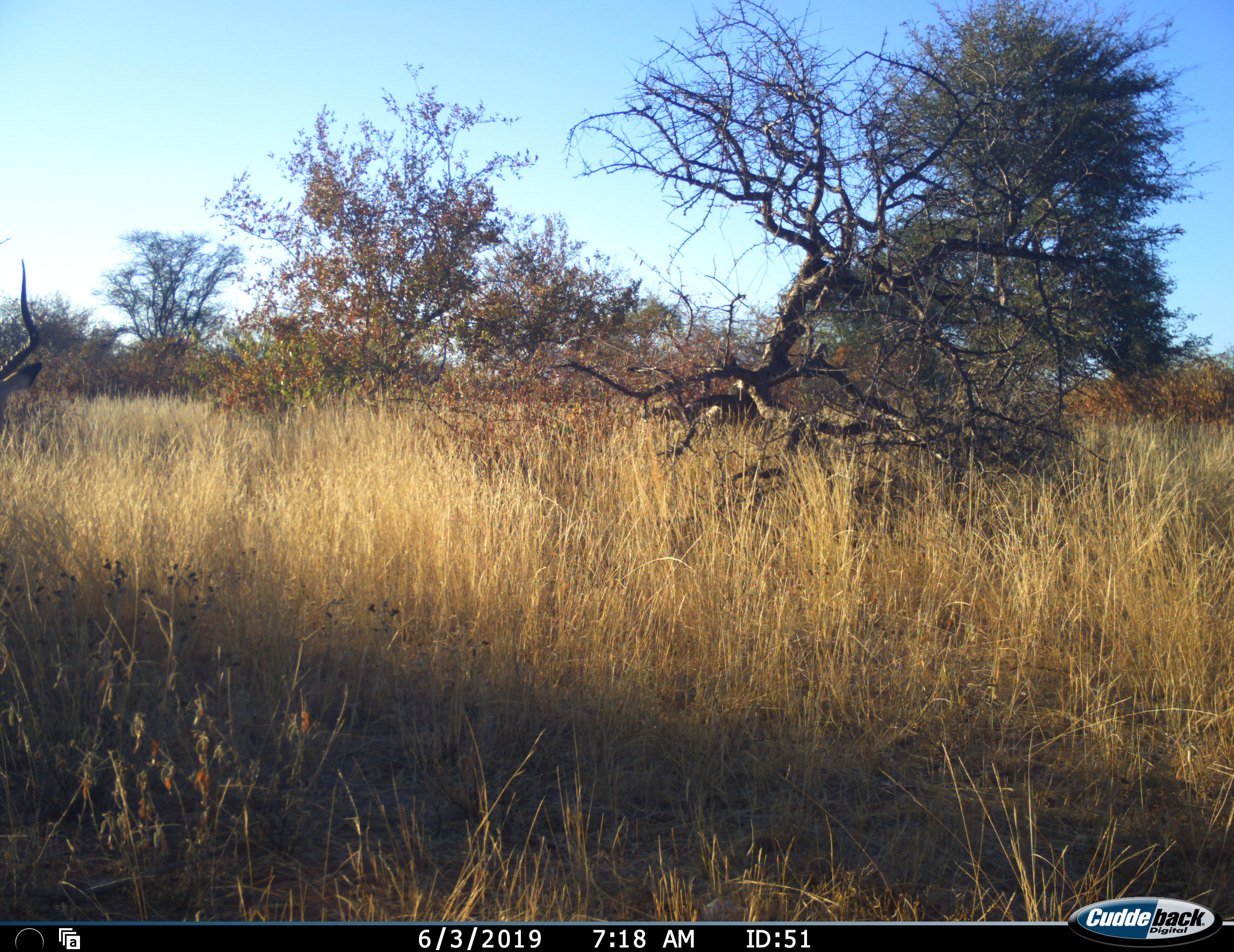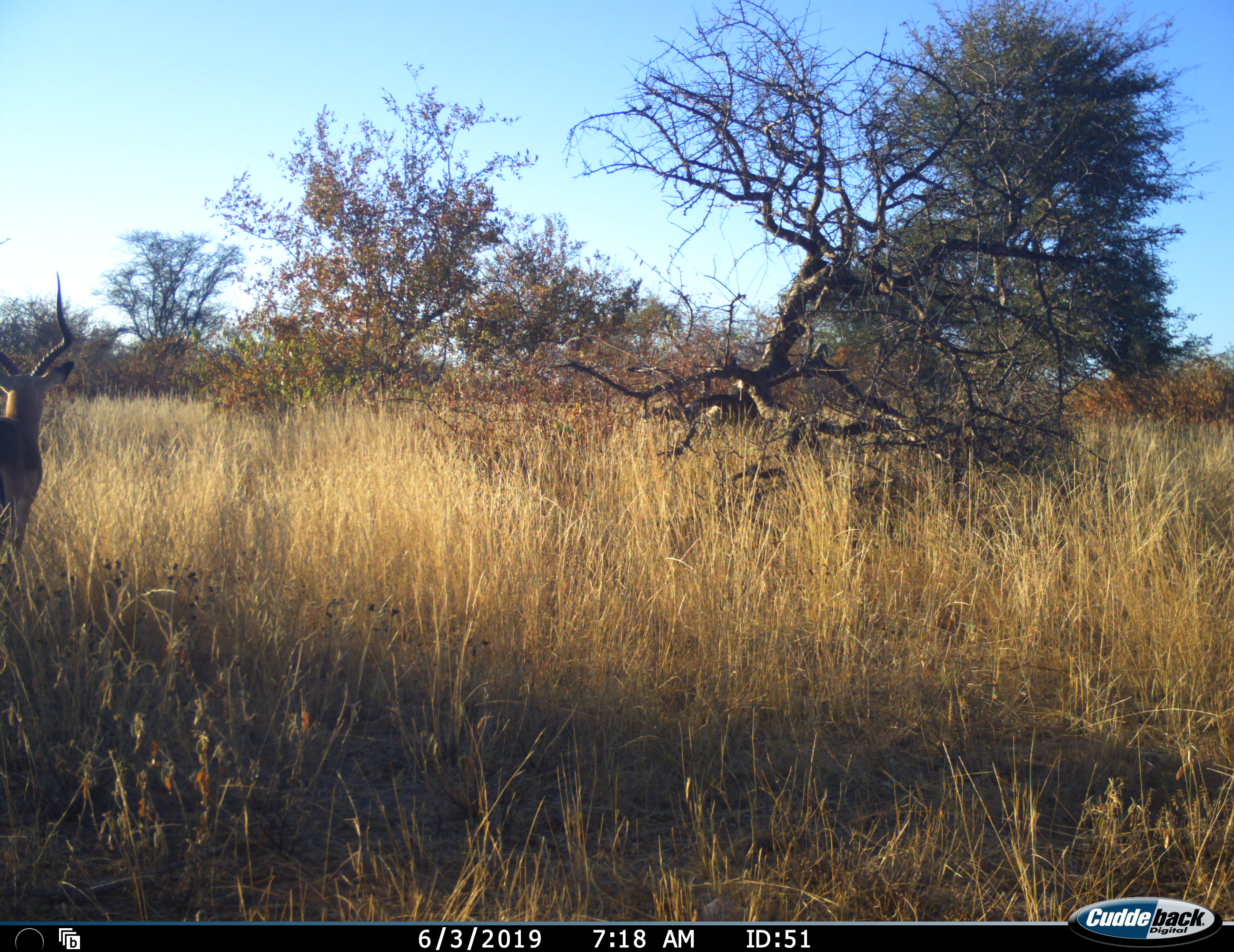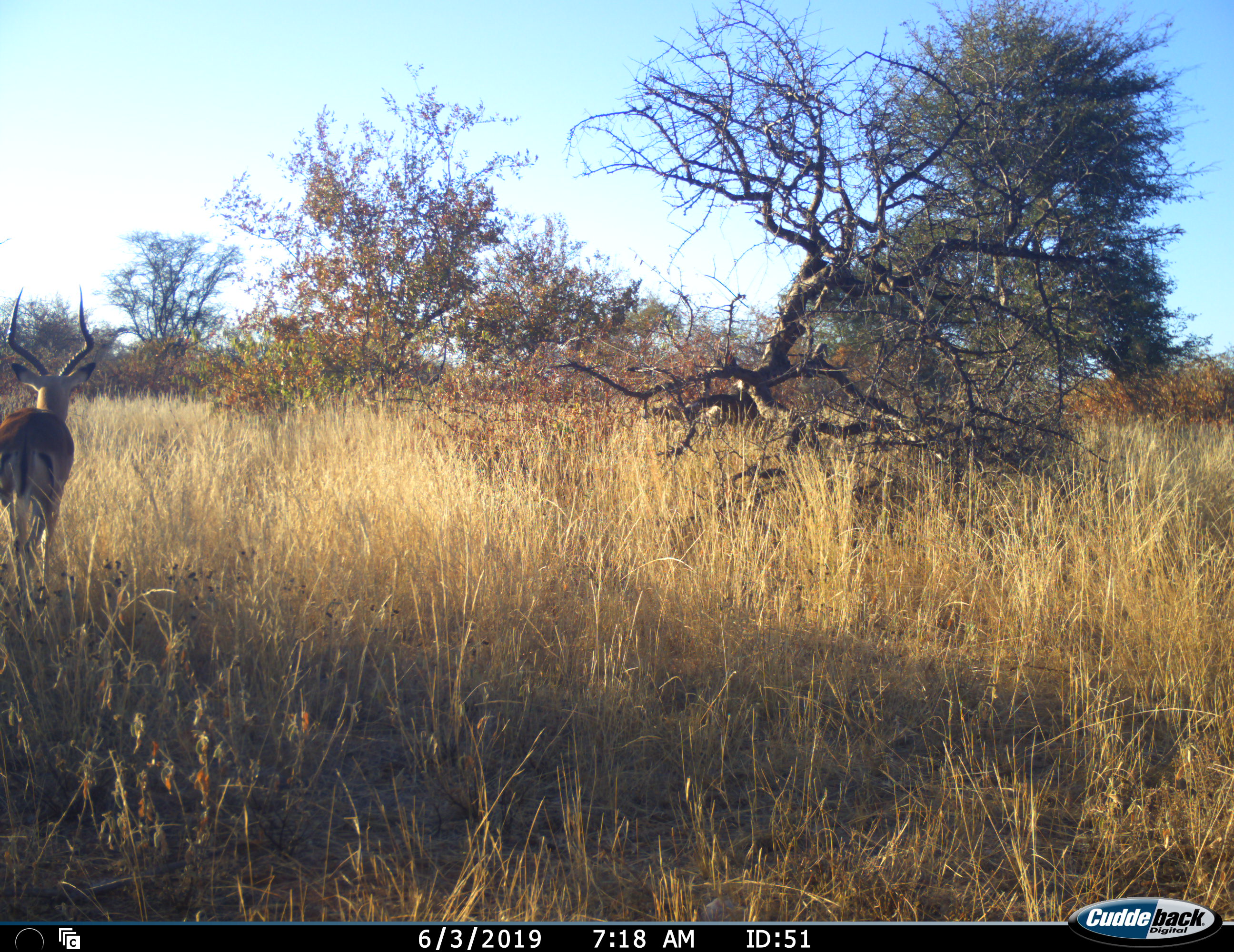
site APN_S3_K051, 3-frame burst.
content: unidentified animal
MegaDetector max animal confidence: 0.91